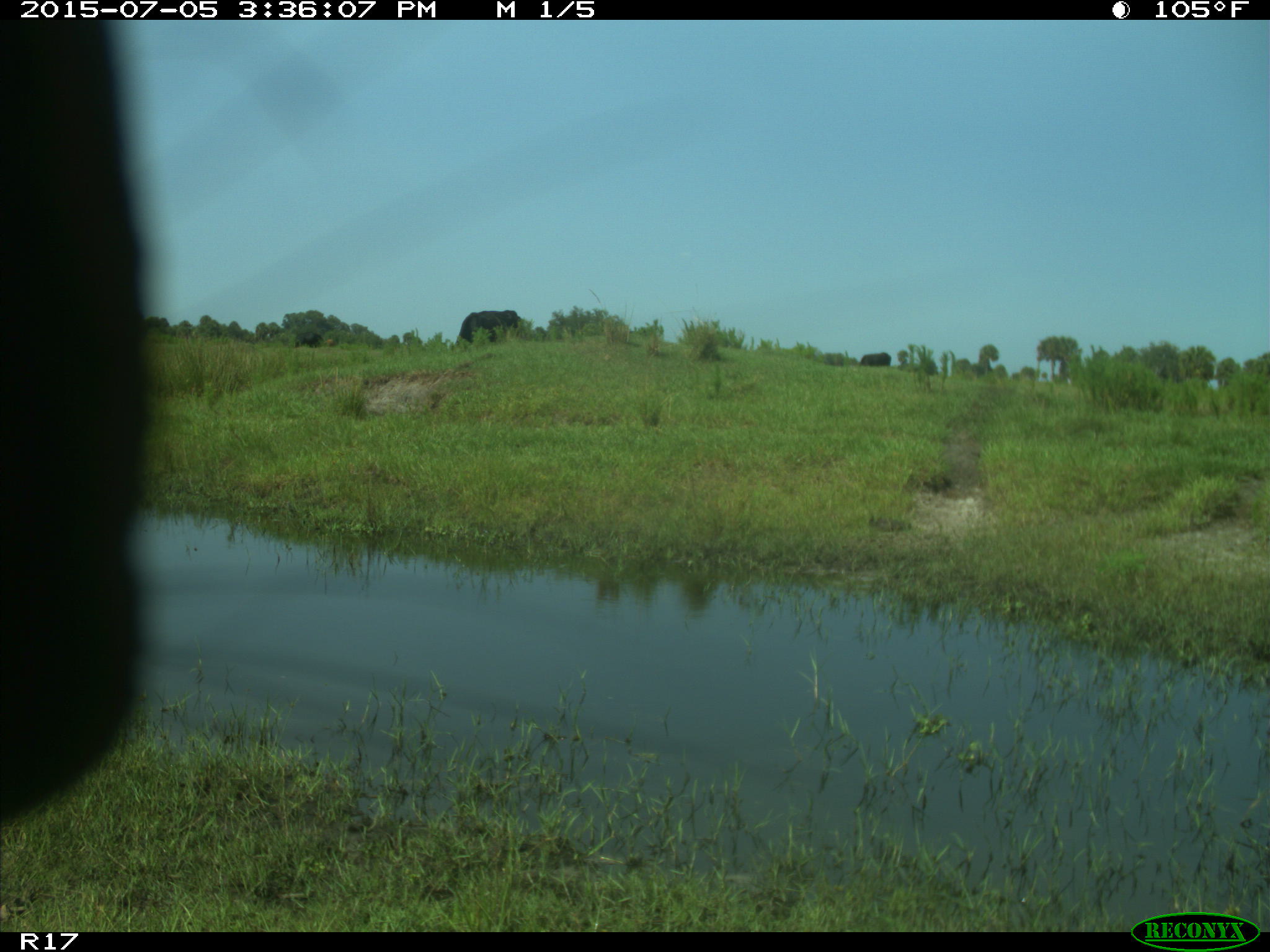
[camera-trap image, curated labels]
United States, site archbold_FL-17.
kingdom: Animalia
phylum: Chordata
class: Mammalia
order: Artiodactyla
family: Bovidae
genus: Bos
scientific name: Bos taurus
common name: domestic cow